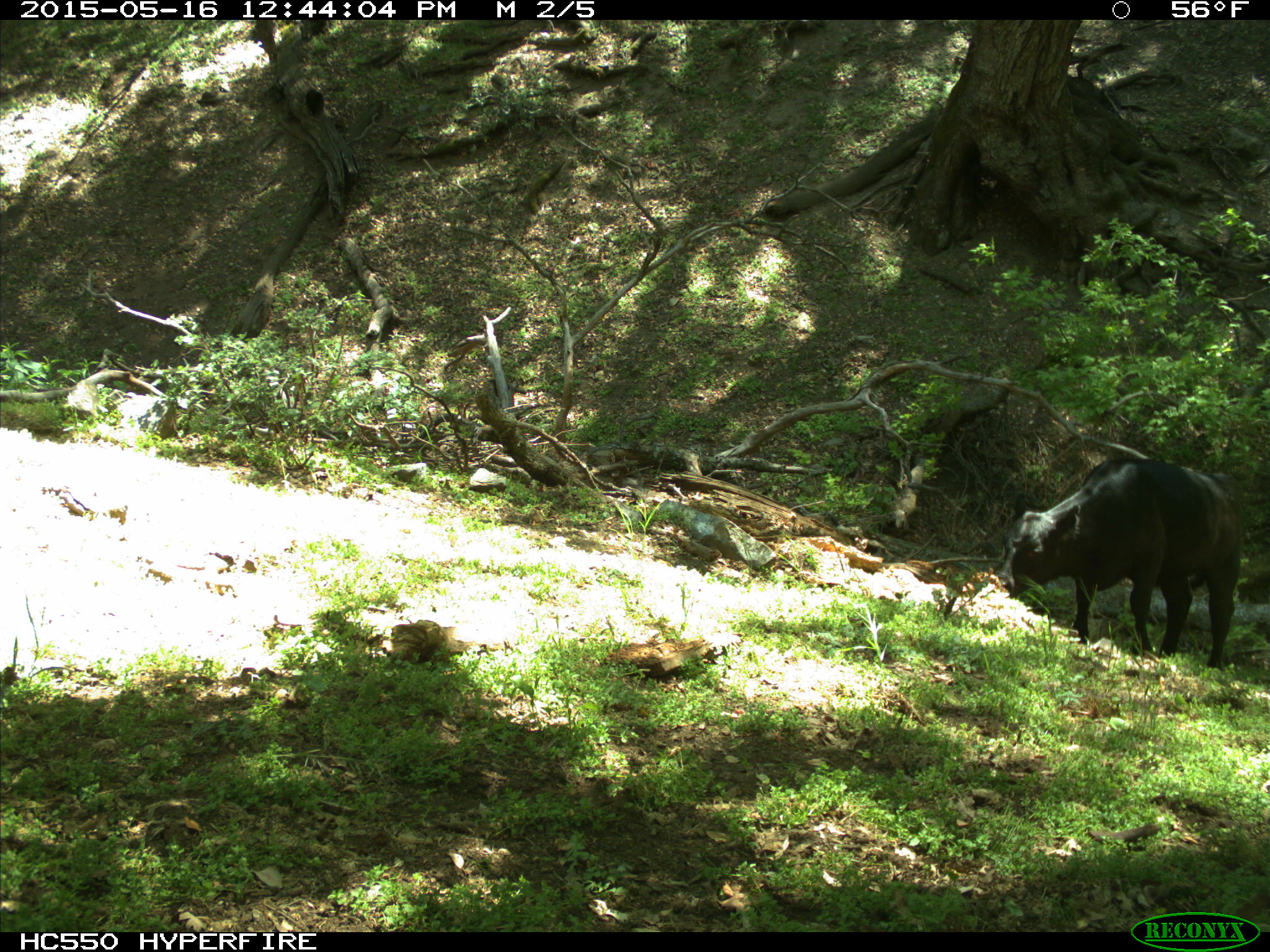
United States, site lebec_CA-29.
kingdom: Animalia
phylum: Chordata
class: Mammalia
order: Artiodactyla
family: Bovidae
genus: Bos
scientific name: Bos taurus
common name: domestic cow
Bos taurus (domestic cow).